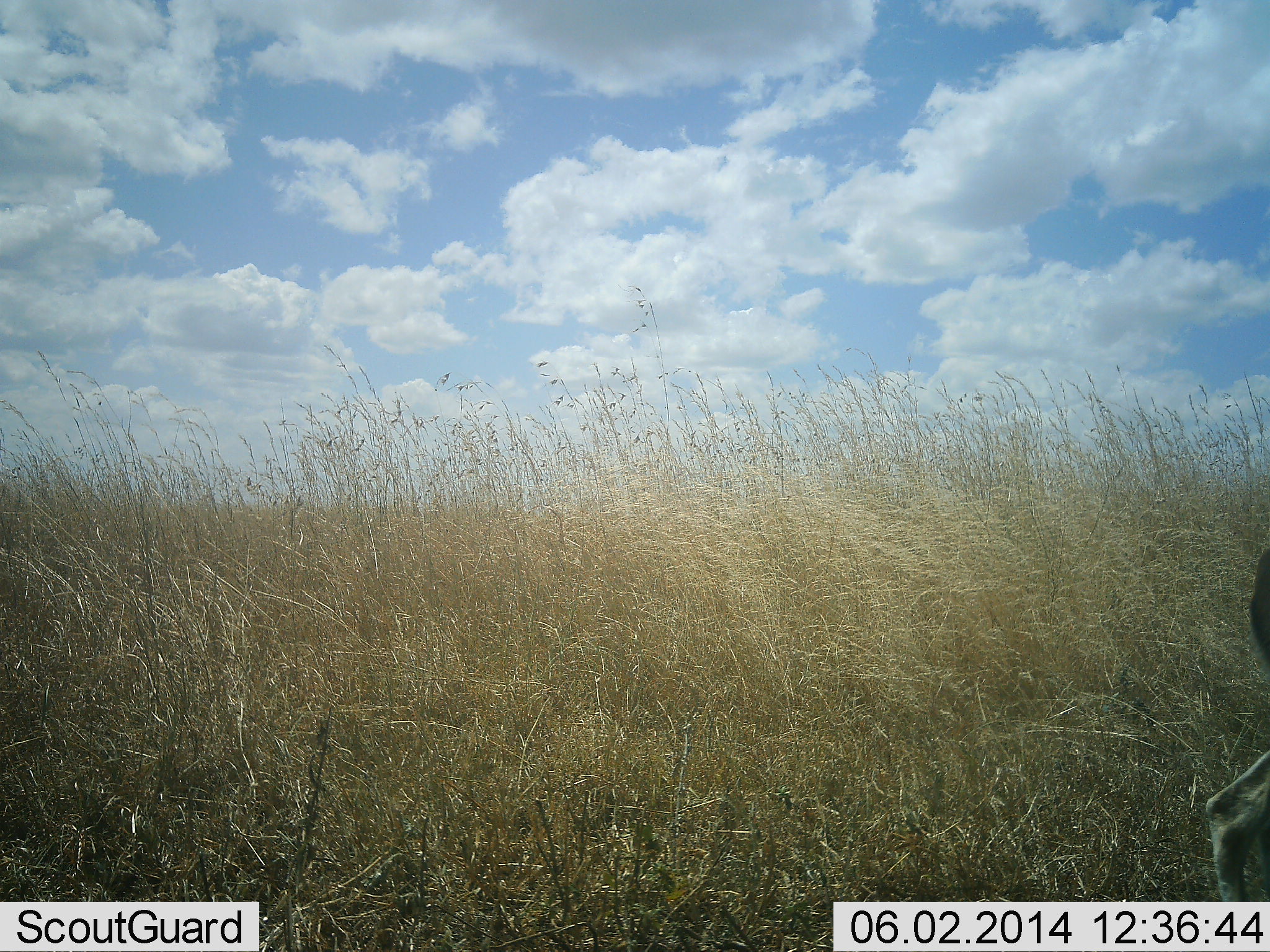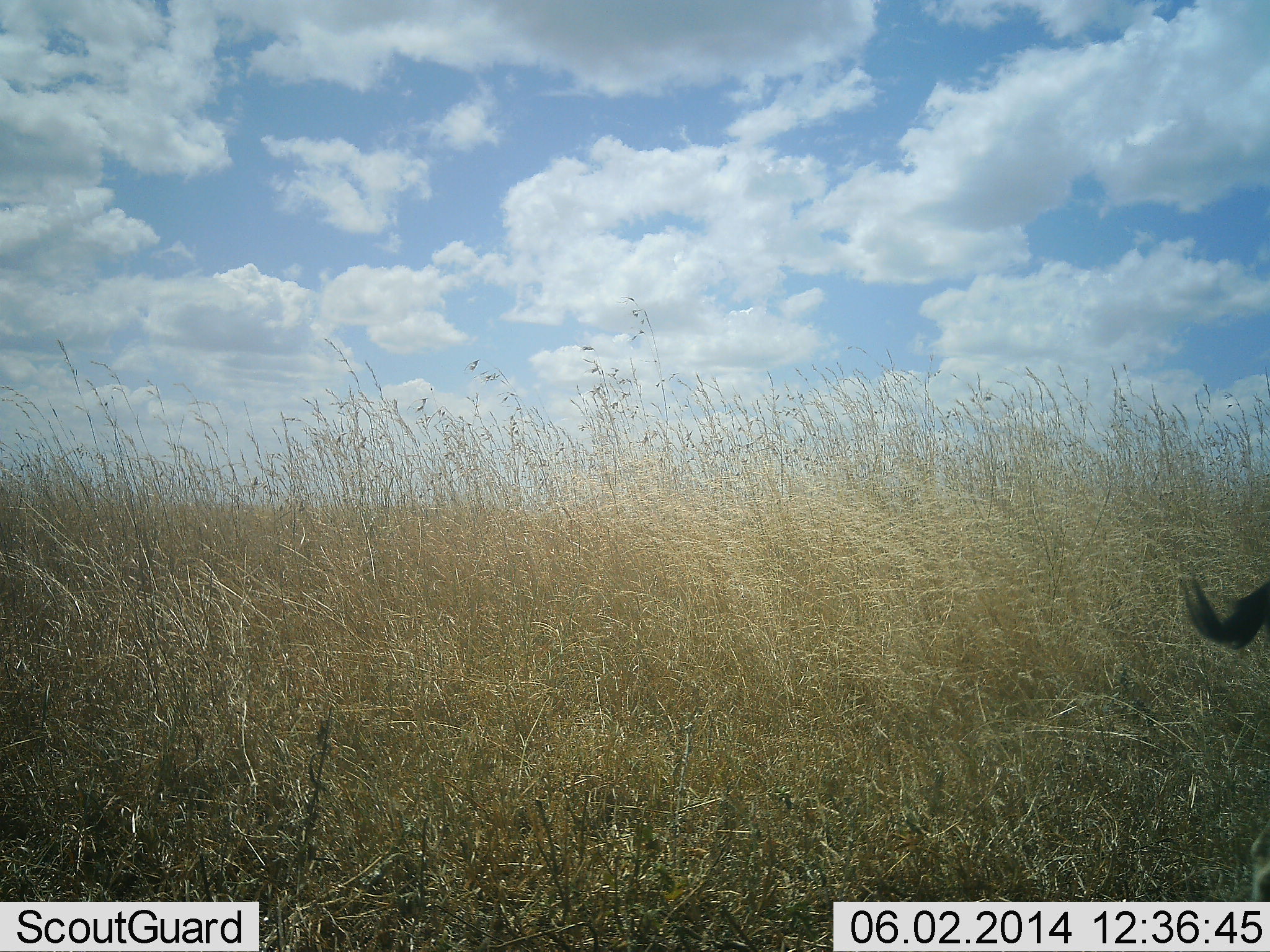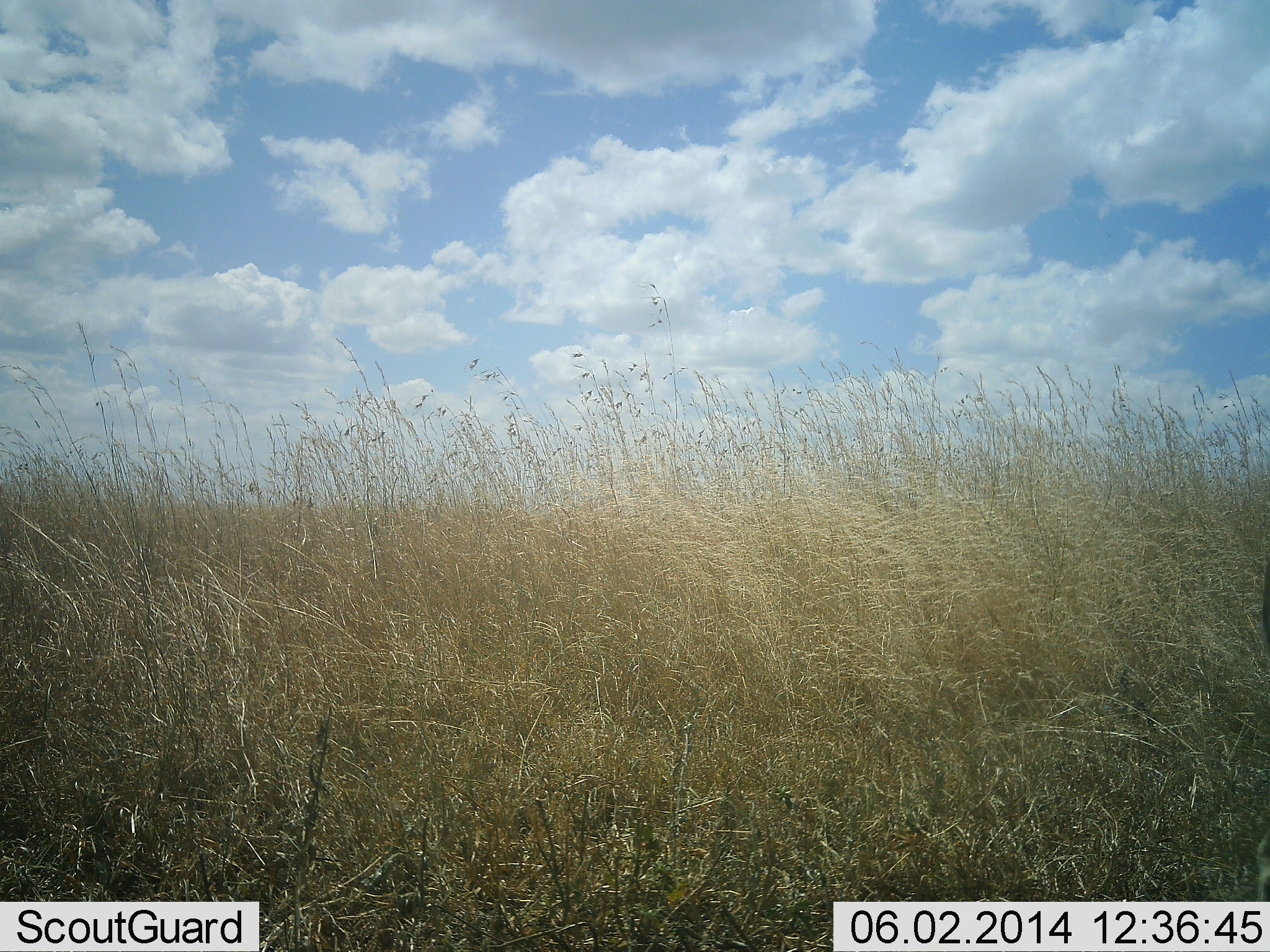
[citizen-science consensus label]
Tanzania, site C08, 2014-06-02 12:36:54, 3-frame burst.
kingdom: Animalia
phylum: Chordata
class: Mammalia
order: Artiodactyla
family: Bovidae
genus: Eudorcas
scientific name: Eudorcas thomsonii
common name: thomson's gazelle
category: gazellethomsons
Gazellethomsons (thomson's gazelle) (Eudorcas thomsonii), count 1. Behavior (volunteer vote fractions): standing 57%, resting 0%, moving 43%, interacting 0%. Young present (vote fraction): 0%. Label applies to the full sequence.